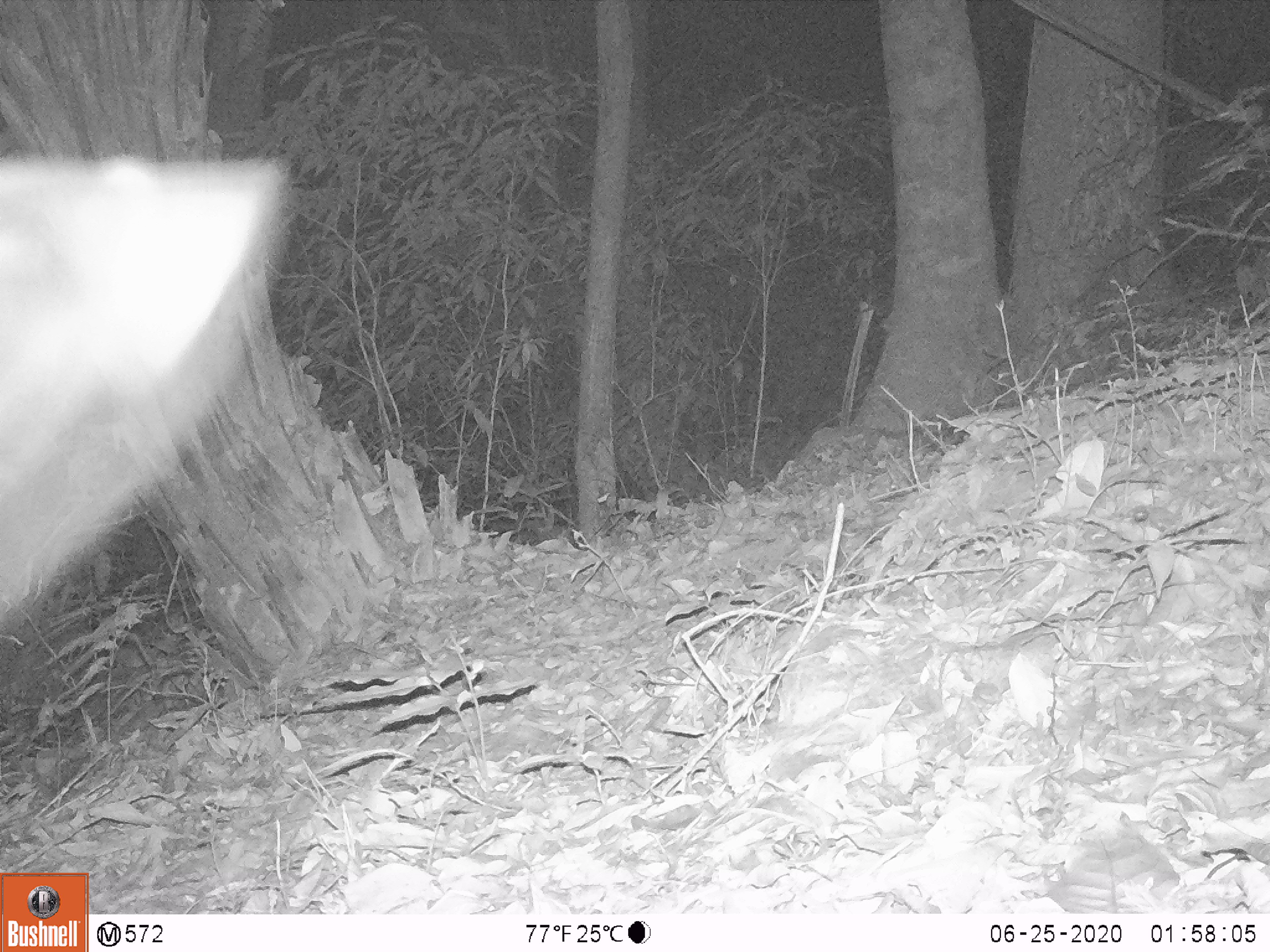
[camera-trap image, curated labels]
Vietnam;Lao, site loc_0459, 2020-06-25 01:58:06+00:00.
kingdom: Animalia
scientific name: Animalia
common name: animal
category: unidentified animal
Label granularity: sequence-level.